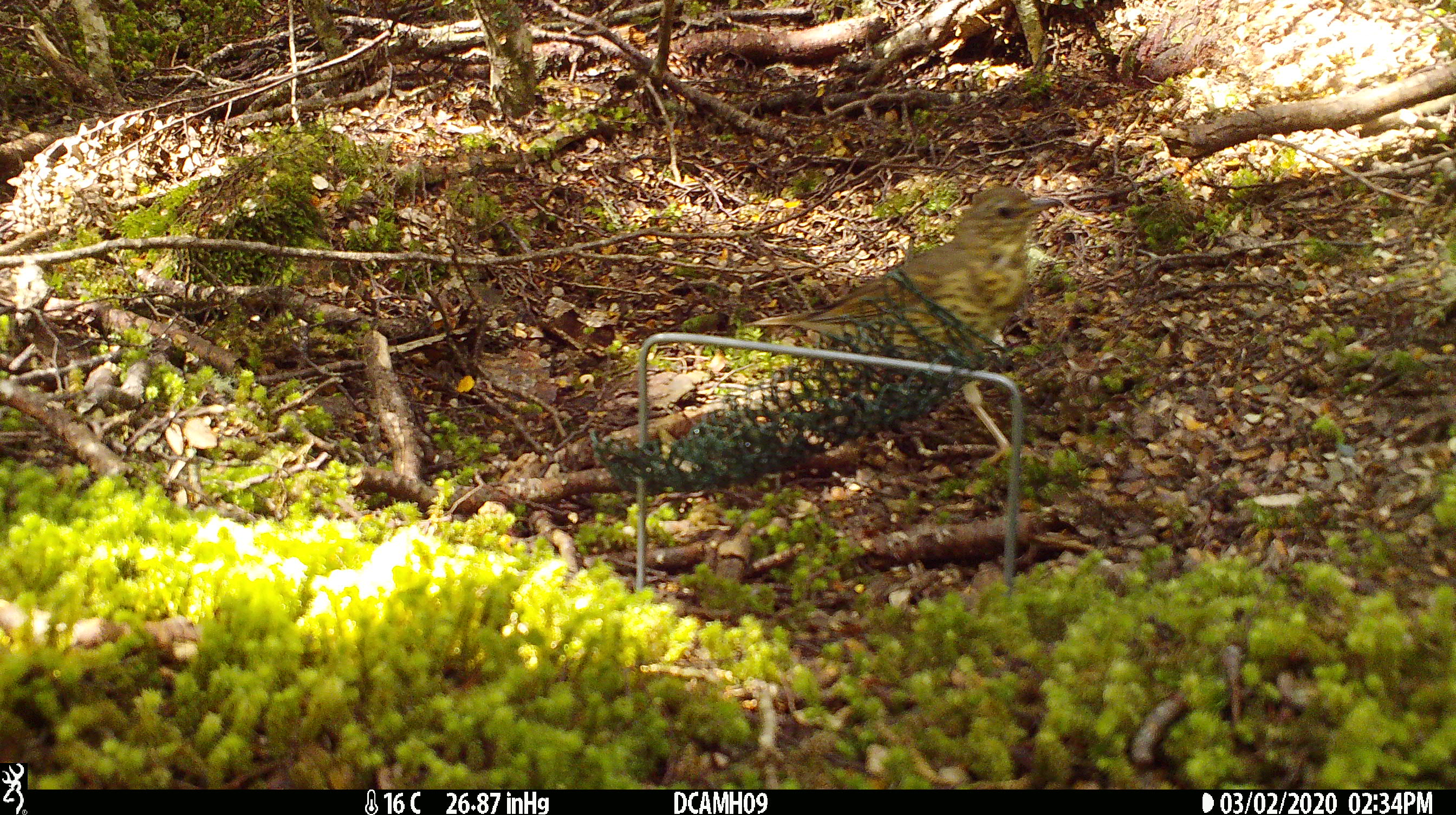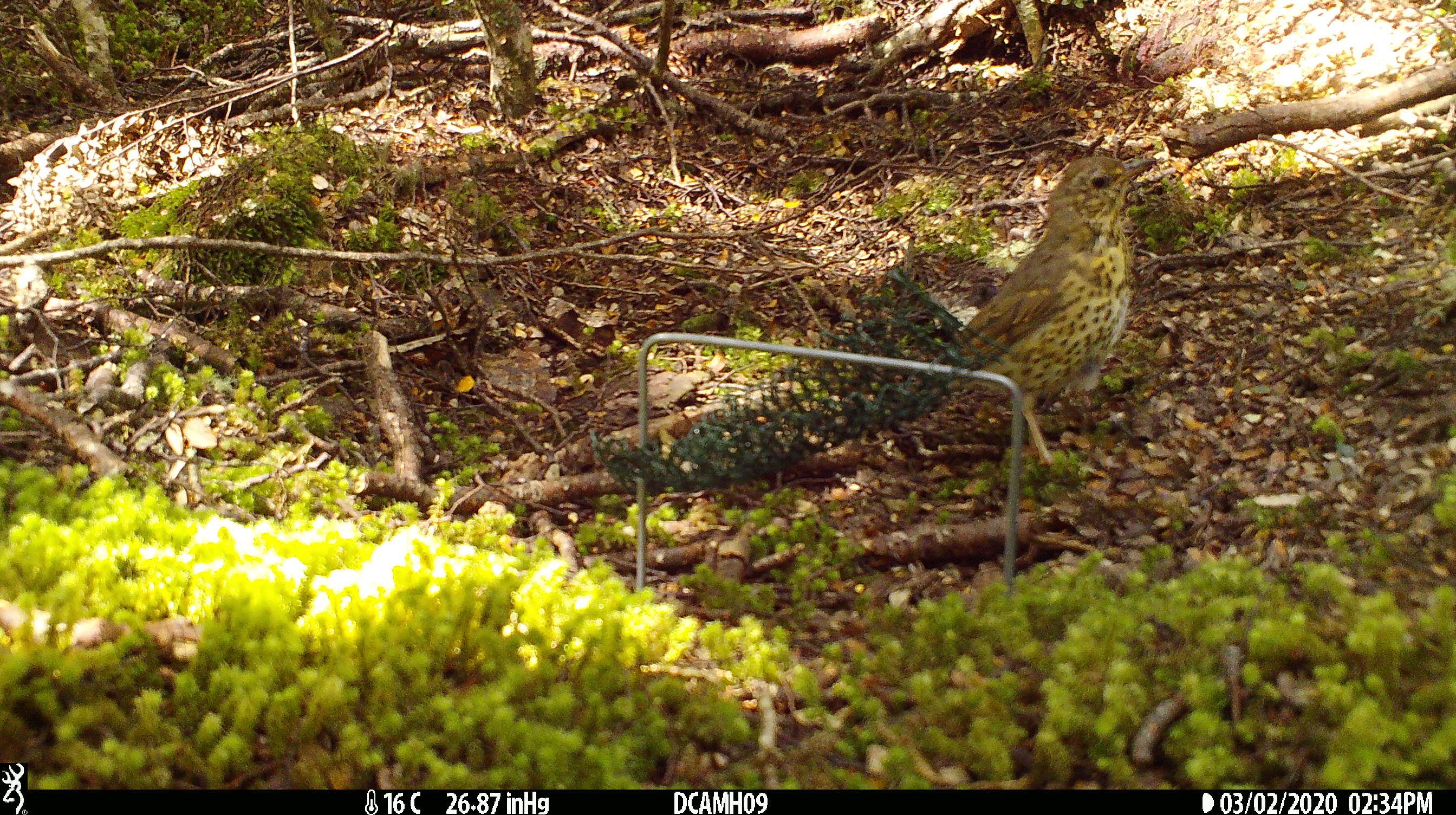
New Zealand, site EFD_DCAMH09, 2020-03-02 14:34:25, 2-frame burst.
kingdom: Animalia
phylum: Chordata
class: Aves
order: Passeriformes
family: Turdidae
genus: Turdus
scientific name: Turdus philomelos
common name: song thrush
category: thrush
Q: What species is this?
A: Thrush (song thrush) (Turdus philomelos).